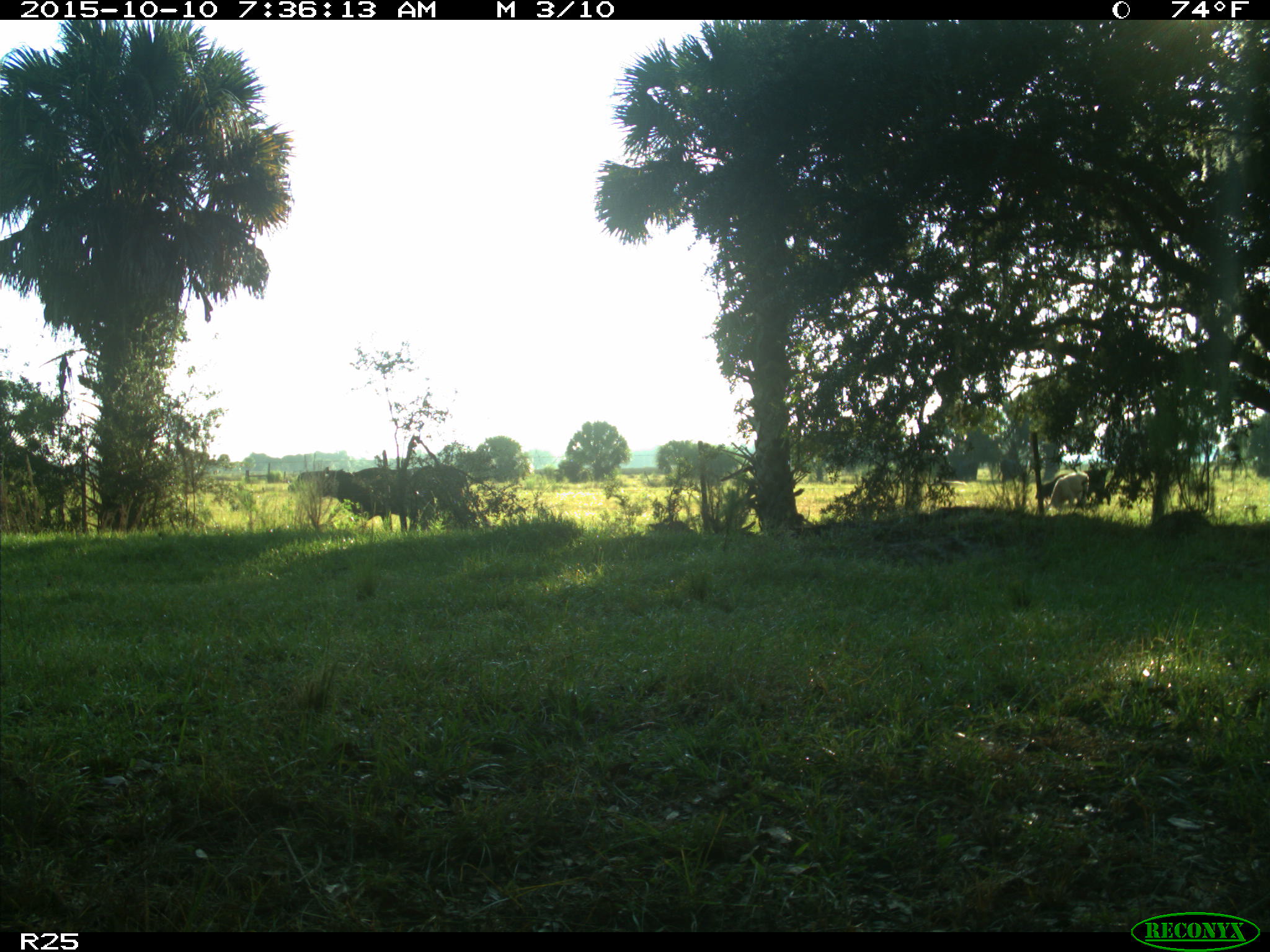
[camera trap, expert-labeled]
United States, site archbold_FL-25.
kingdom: Animalia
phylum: Chordata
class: Mammalia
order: Artiodactyla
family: Bovidae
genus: Bos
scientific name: Bos taurus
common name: domestic cow